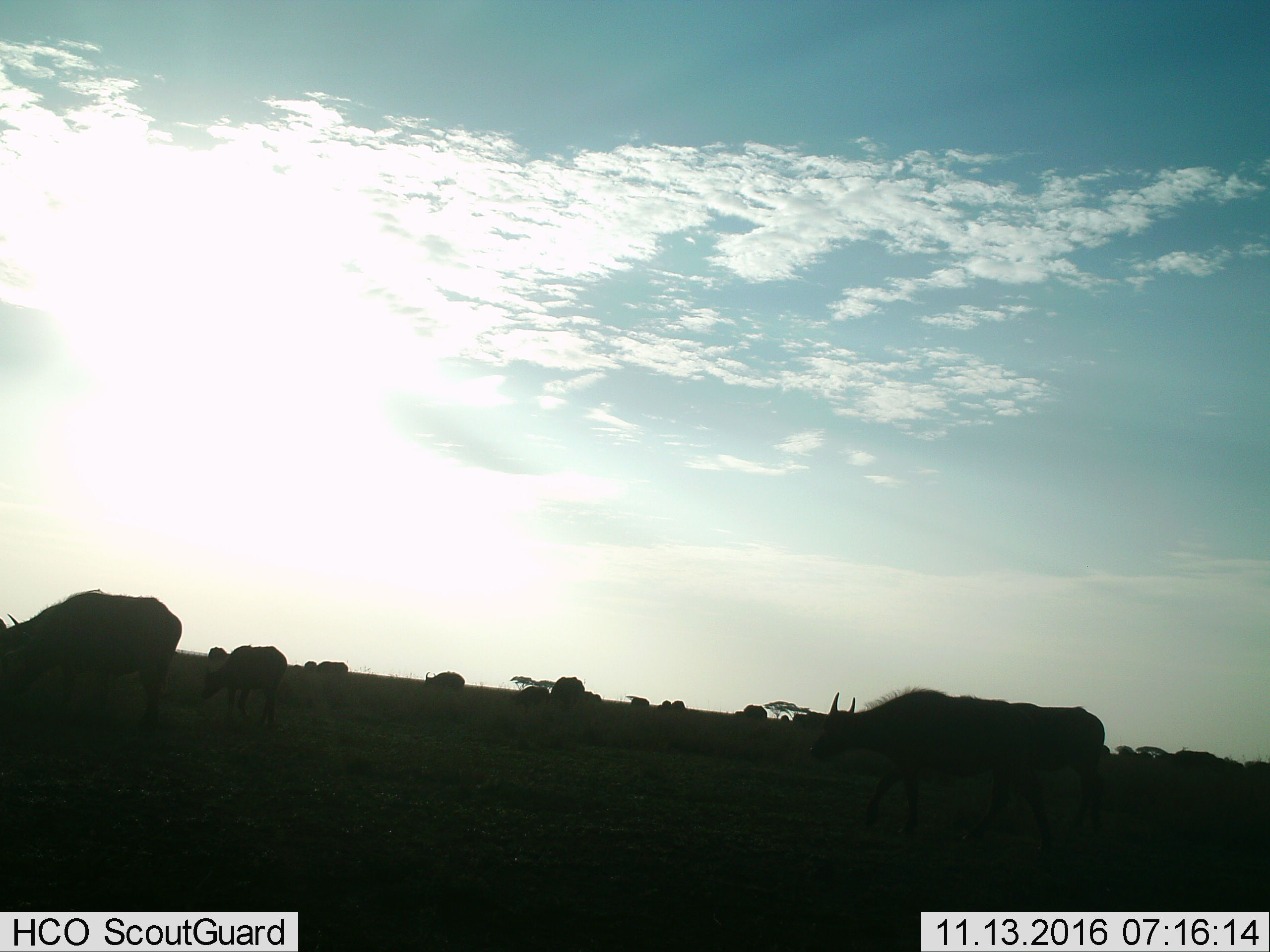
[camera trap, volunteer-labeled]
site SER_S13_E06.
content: unidentified animal